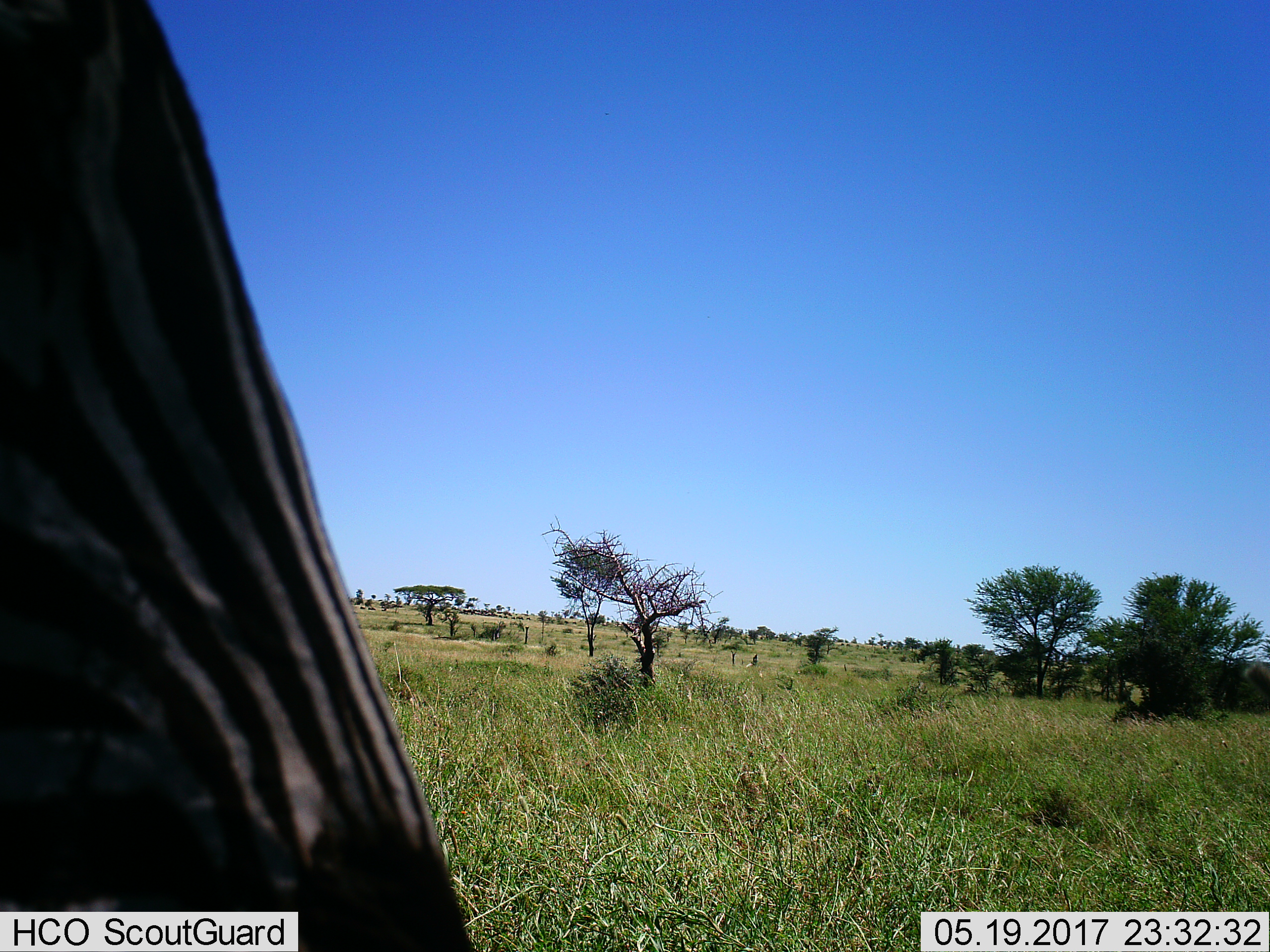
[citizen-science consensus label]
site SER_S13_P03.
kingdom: Animalia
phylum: Chordata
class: Mammalia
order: Perissodactyla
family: Equidae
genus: Equus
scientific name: Equus quagga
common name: plains zebra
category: zebraplains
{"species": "zebraplains (plains zebra) (Equus quagga)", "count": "1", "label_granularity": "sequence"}